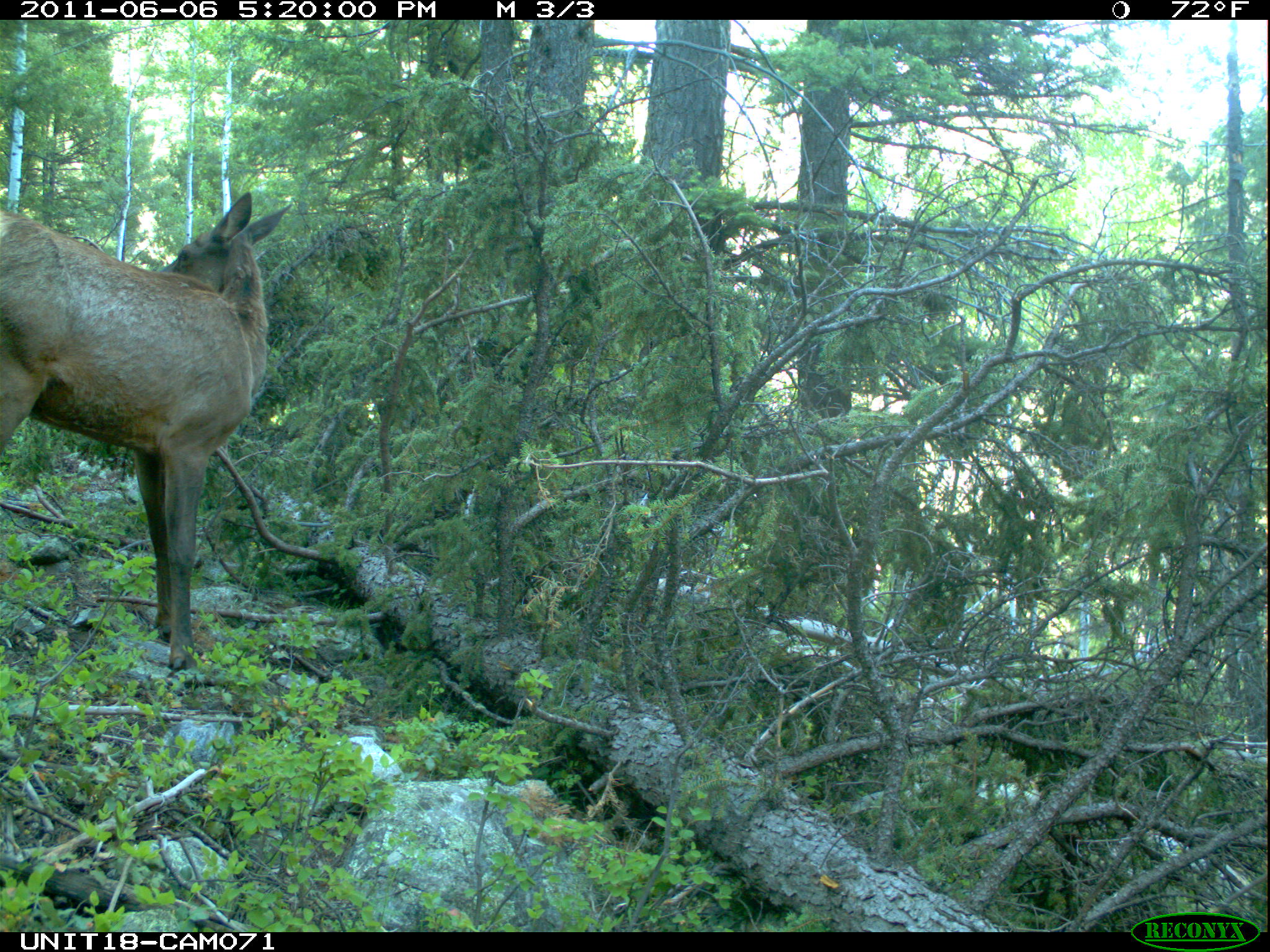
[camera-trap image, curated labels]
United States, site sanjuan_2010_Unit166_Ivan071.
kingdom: Animalia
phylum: Chordata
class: Mammalia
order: Artiodactyla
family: Cervidae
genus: Cervus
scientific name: Cervus elaphus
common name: red deer